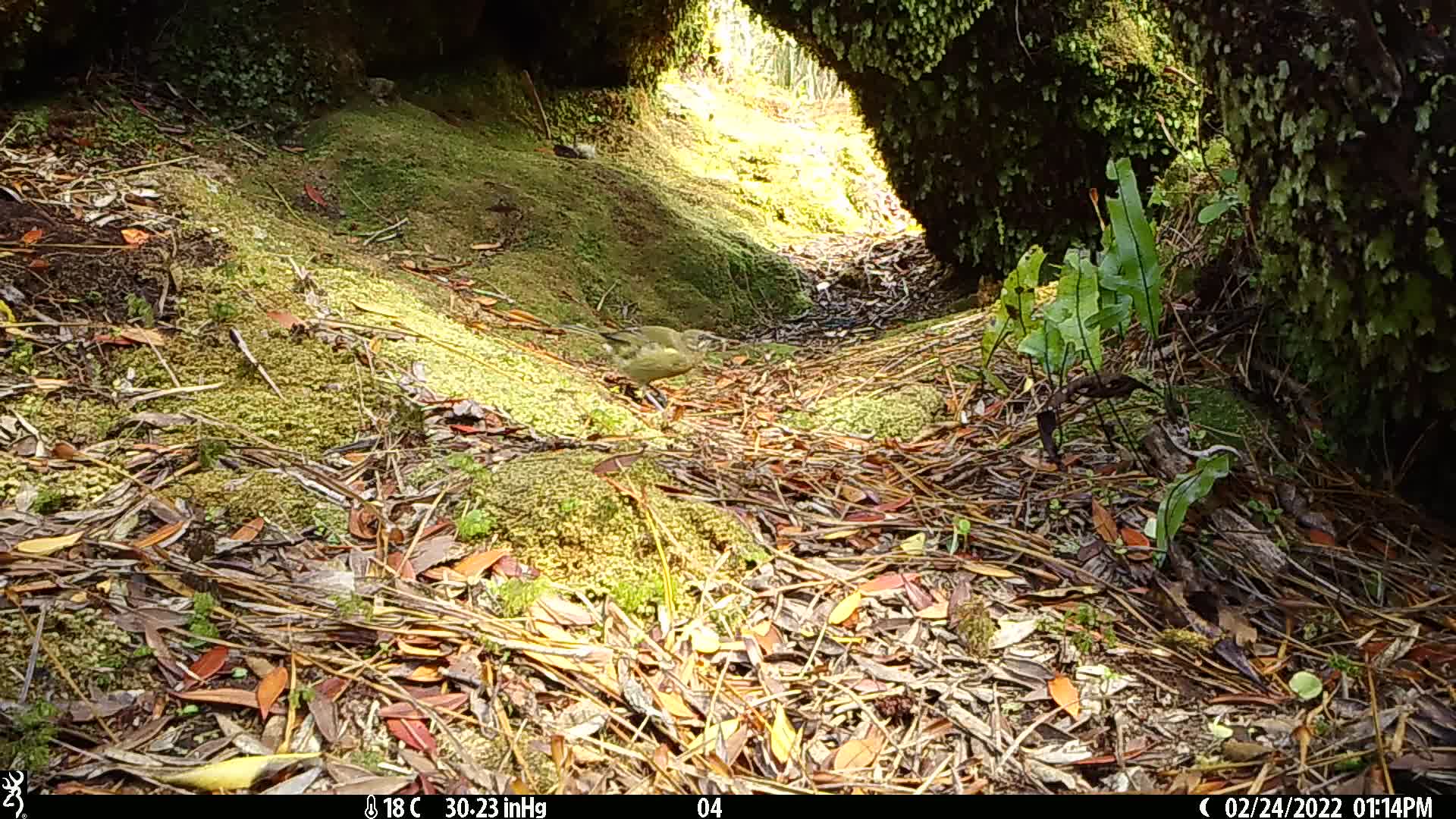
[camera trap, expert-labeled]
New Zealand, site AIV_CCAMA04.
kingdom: Animalia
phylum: Chordata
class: Aves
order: Passeriformes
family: Meliphagidae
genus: Anthornis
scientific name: Anthornis melanura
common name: new zealand bellbird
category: bellbird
Bellbird (new zealand bellbird) (Anthornis melanura).